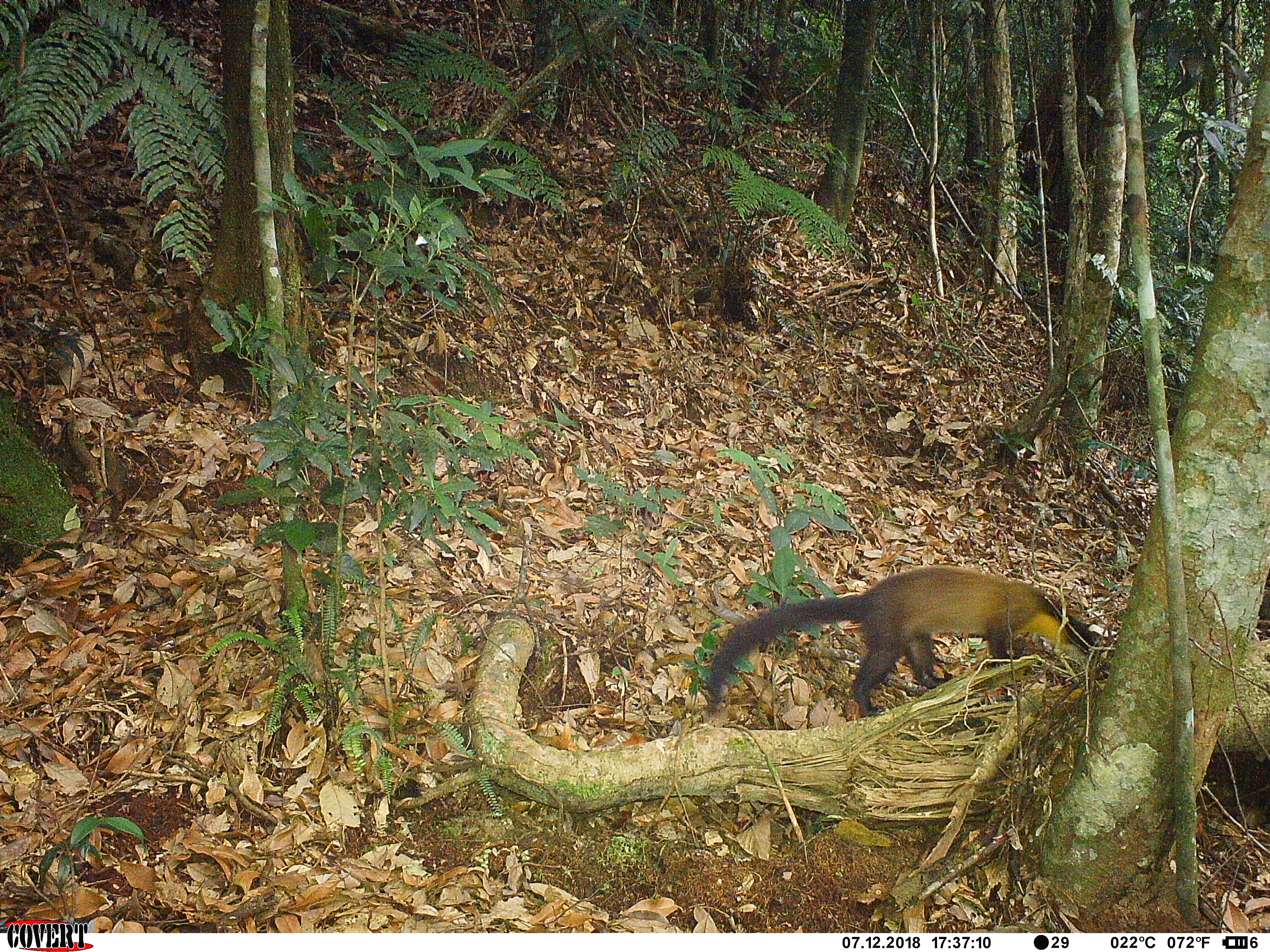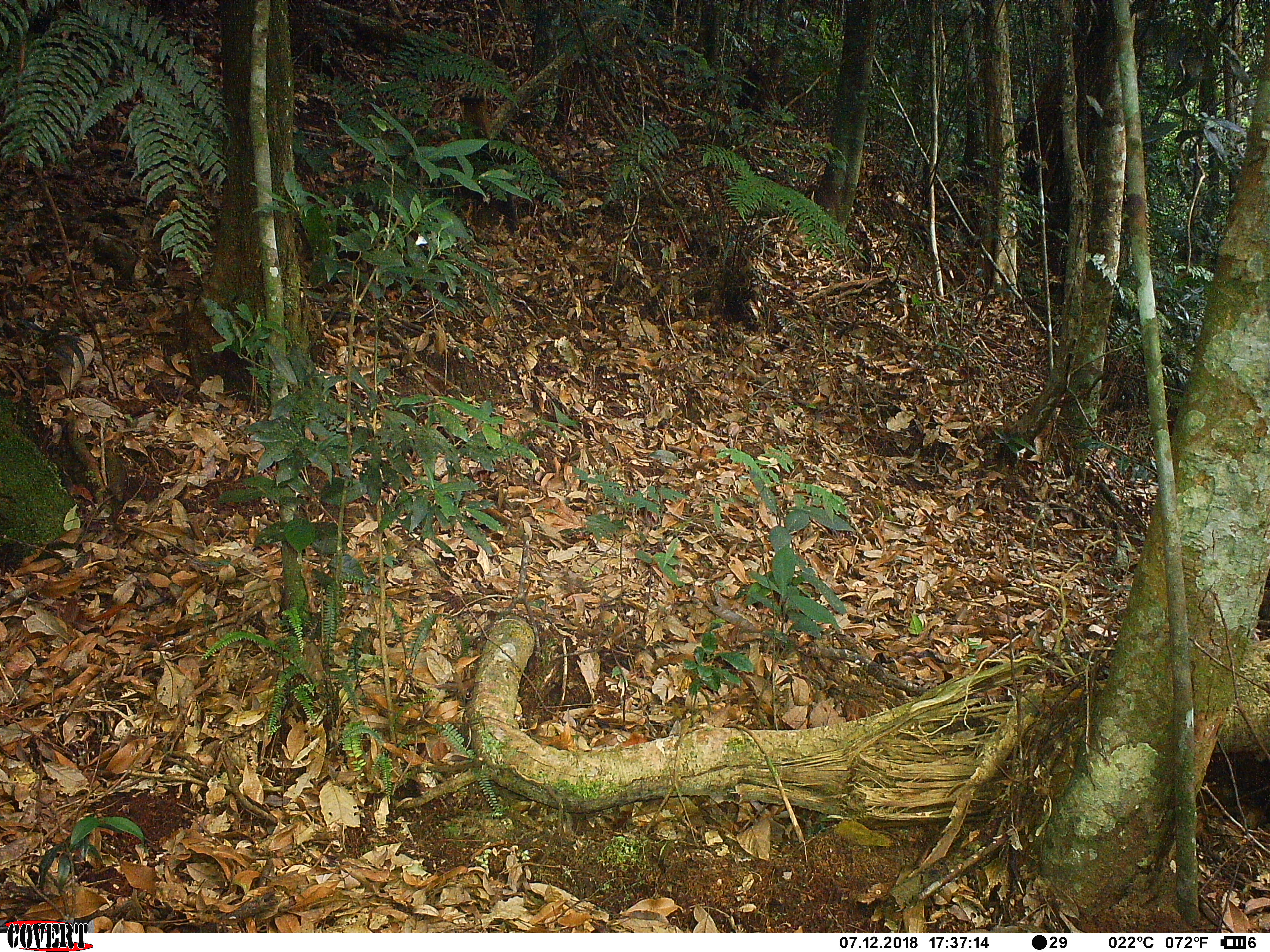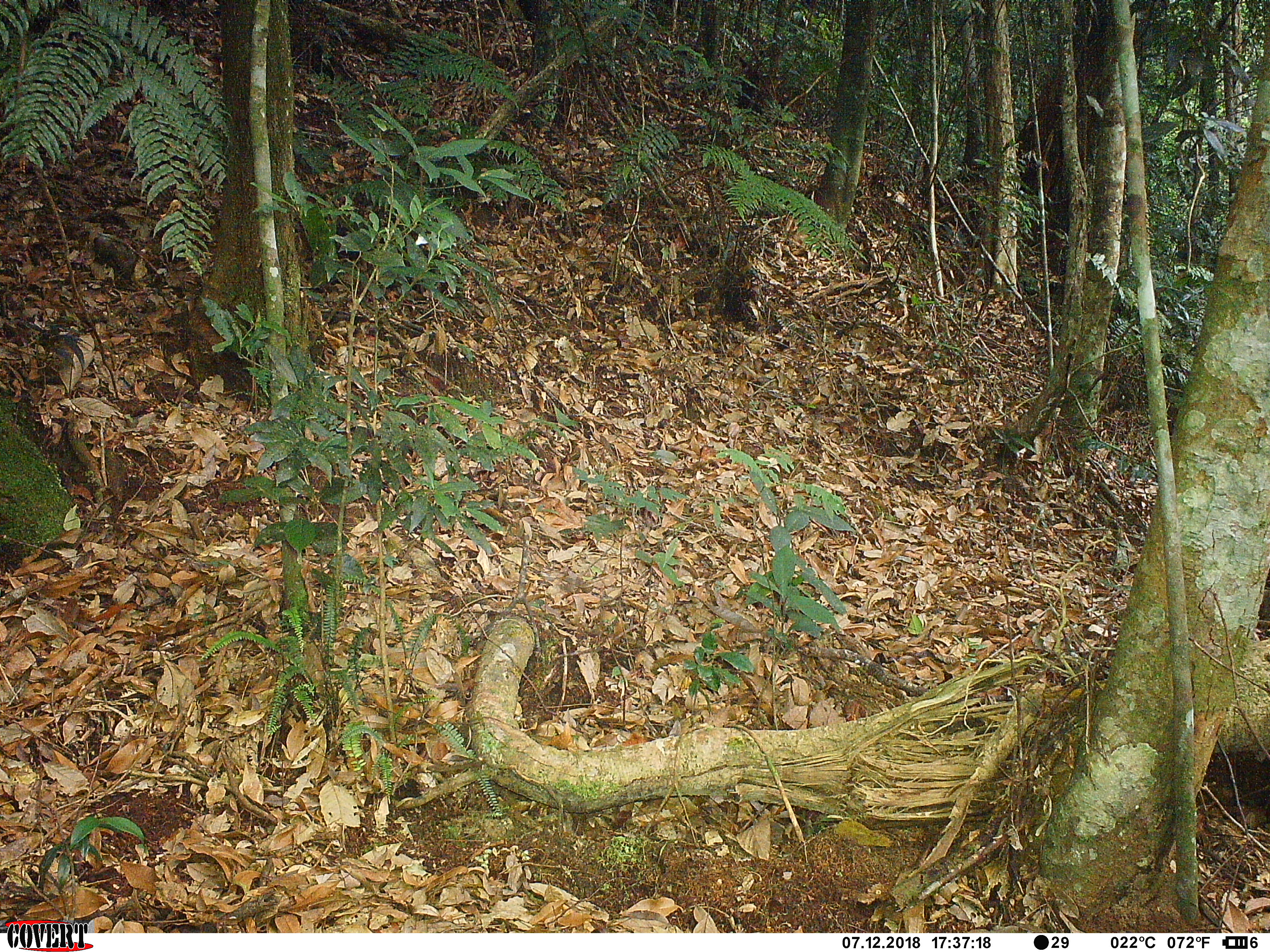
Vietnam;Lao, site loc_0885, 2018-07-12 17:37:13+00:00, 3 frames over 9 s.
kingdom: Animalia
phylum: Chordata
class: Mammalia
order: Carnivora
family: Mustelidae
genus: Martes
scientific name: Martes flavigula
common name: yellow-throated marten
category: yellow throated marten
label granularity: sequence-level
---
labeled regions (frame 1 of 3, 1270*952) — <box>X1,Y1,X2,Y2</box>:
yellow throated marten: <box>701,562,1113,720</box>